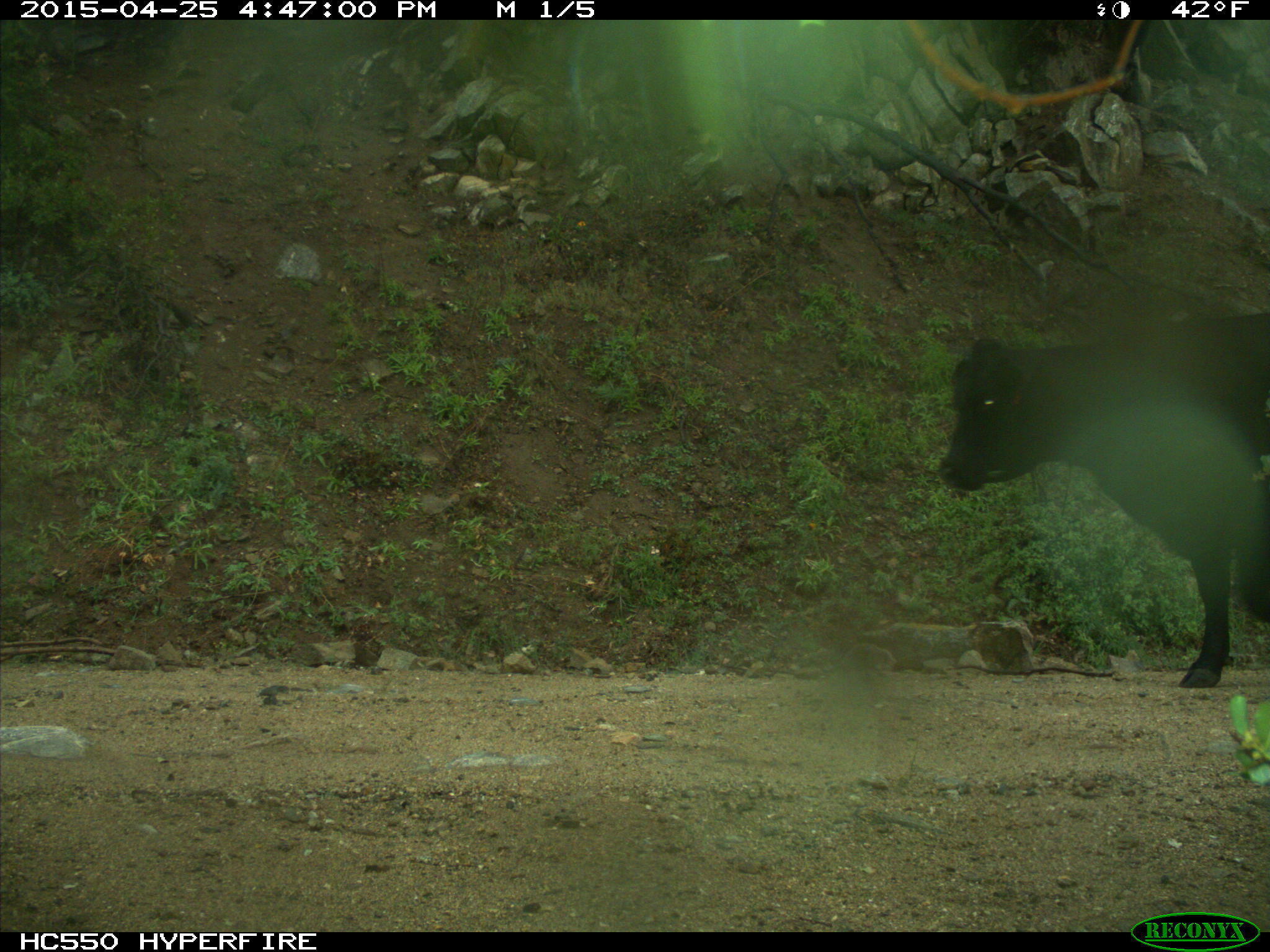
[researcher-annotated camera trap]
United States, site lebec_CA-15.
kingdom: Animalia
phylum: Chordata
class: Mammalia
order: Artiodactyla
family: Bovidae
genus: Bos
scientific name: Bos taurus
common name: domestic cow